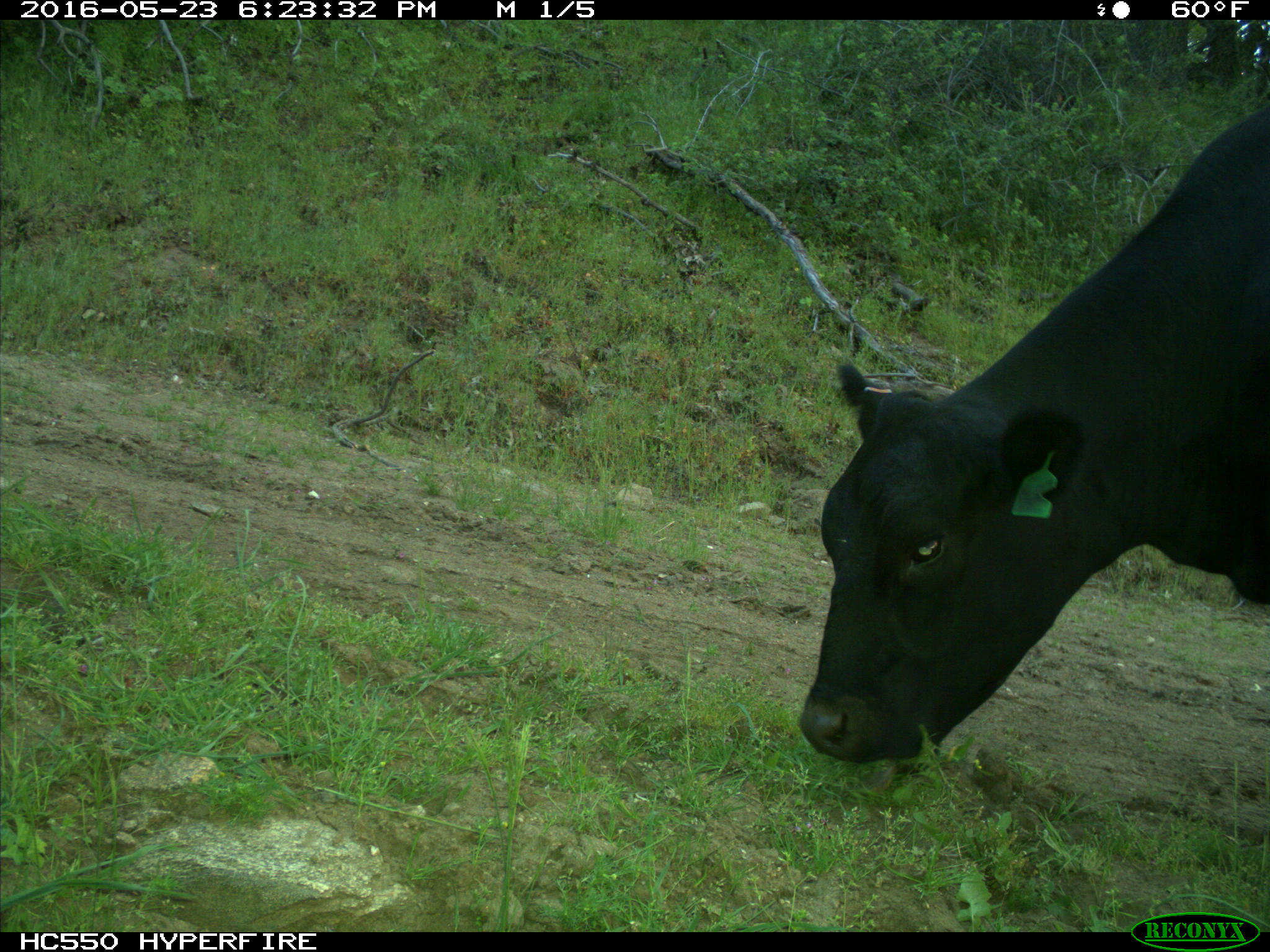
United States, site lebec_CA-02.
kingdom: Animalia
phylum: Chordata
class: Mammalia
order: Artiodactyla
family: Bovidae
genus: Bos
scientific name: Bos taurus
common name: domestic cow